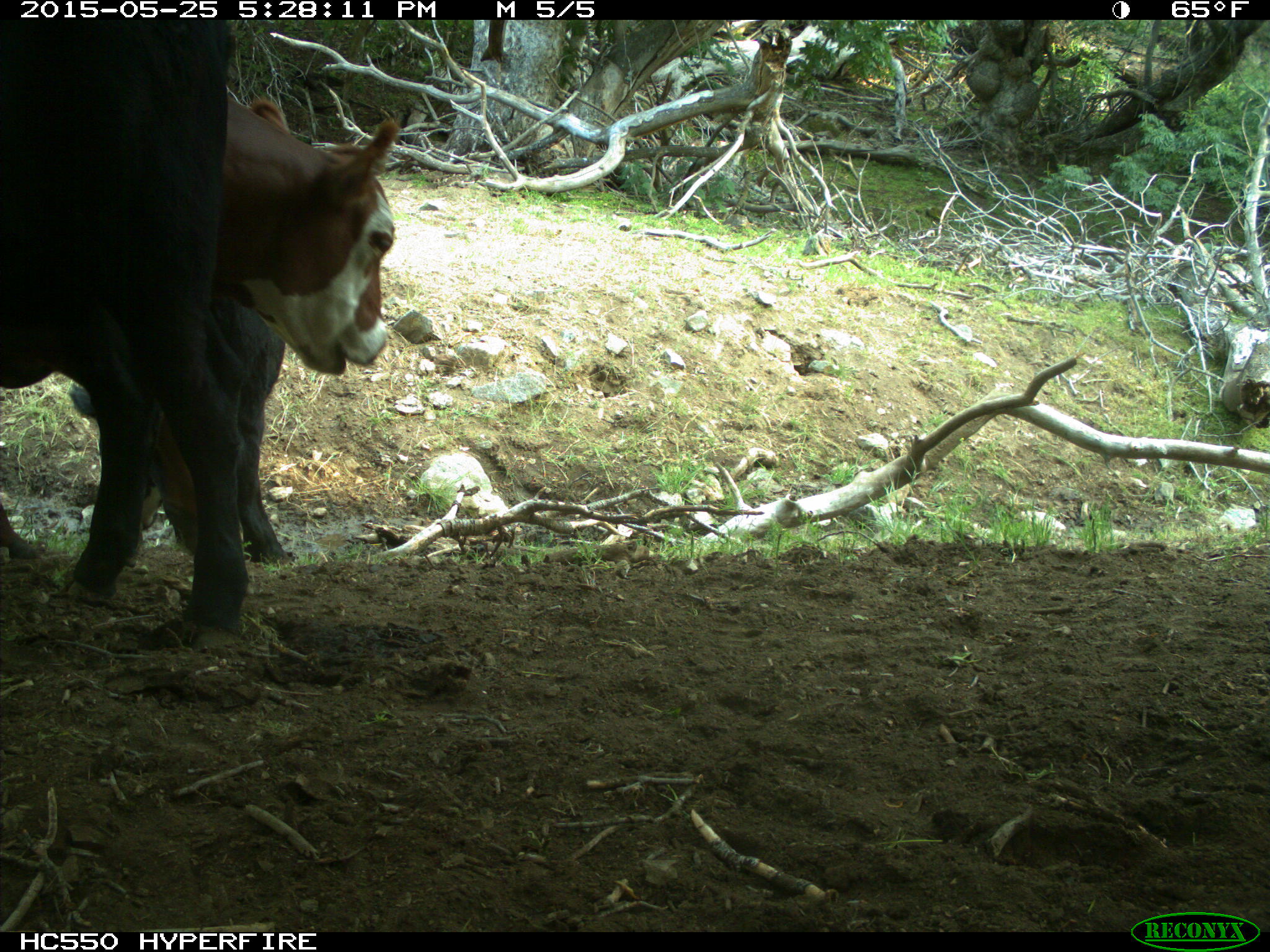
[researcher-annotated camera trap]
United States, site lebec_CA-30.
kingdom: Animalia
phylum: Chordata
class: Mammalia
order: Artiodactyla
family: Bovidae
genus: Bos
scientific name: Bos taurus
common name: domestic cow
Bos taurus (domestic cow).